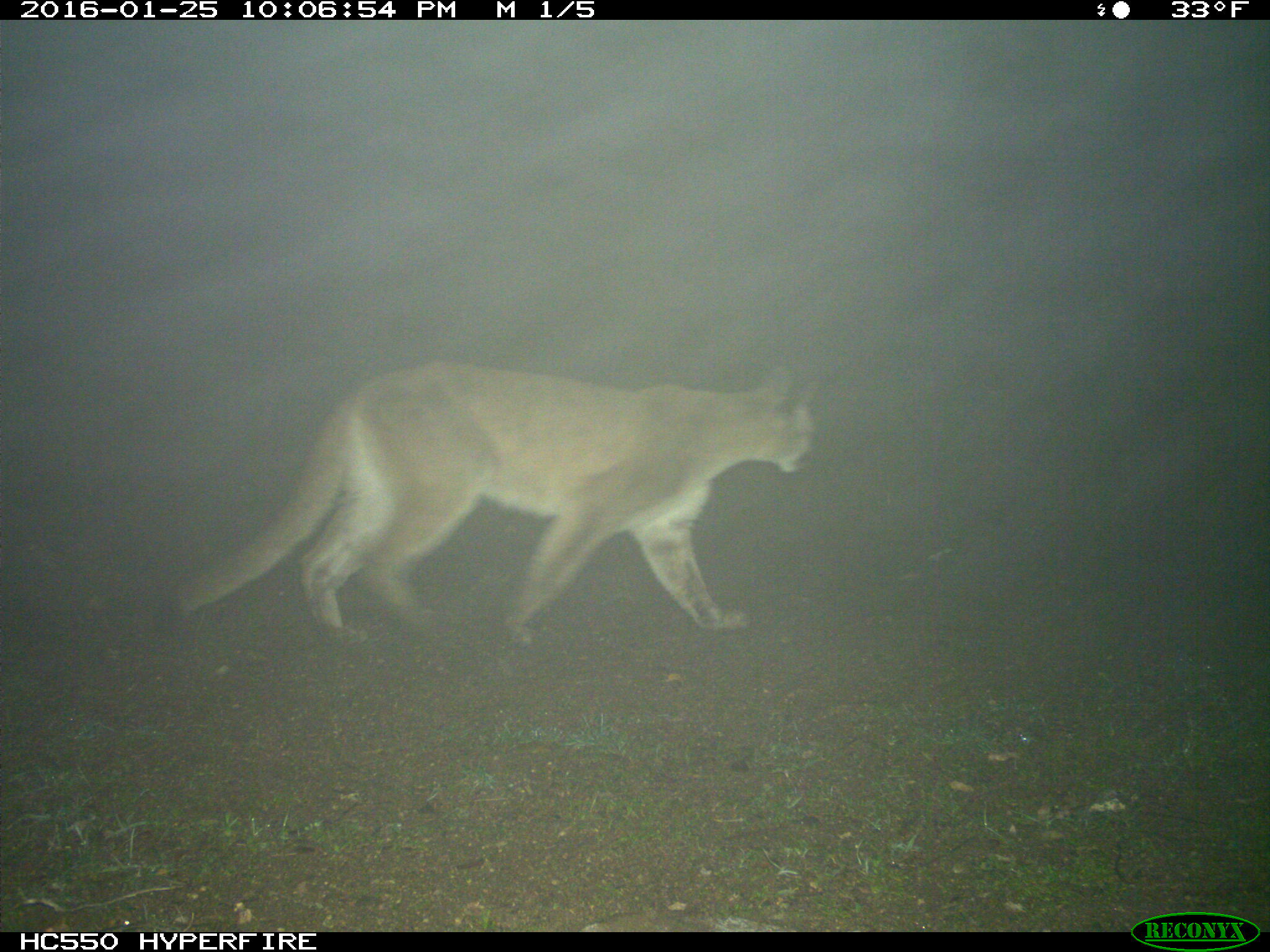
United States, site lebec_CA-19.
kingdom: Animalia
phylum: Chordata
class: Mammalia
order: Carnivora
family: Felidae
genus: Puma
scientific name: Puma concolor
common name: mountain lion